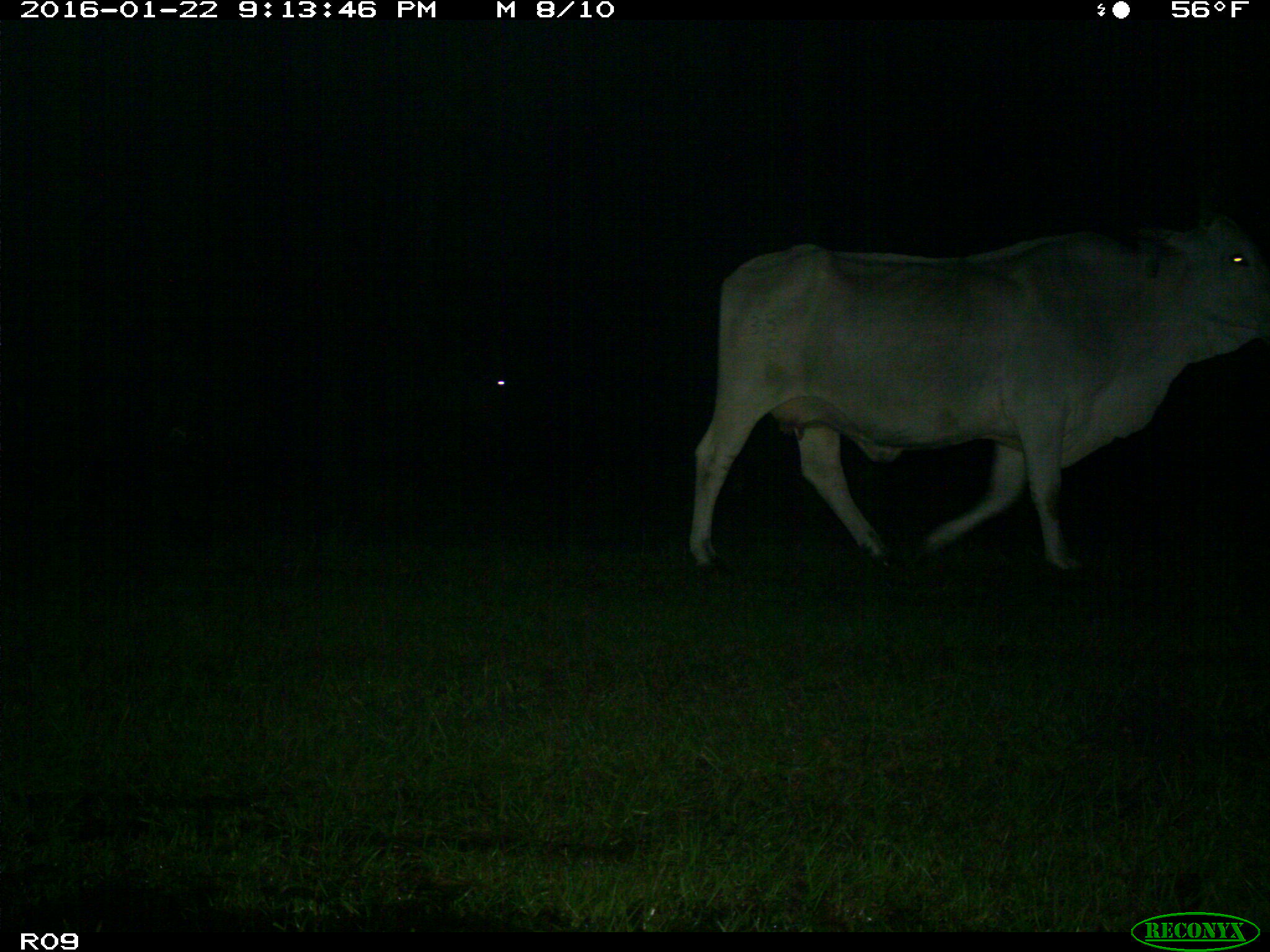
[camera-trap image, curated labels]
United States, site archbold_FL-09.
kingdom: Animalia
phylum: Chordata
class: Mammalia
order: Artiodactyla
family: Bovidae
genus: Bos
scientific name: Bos taurus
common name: domestic cow